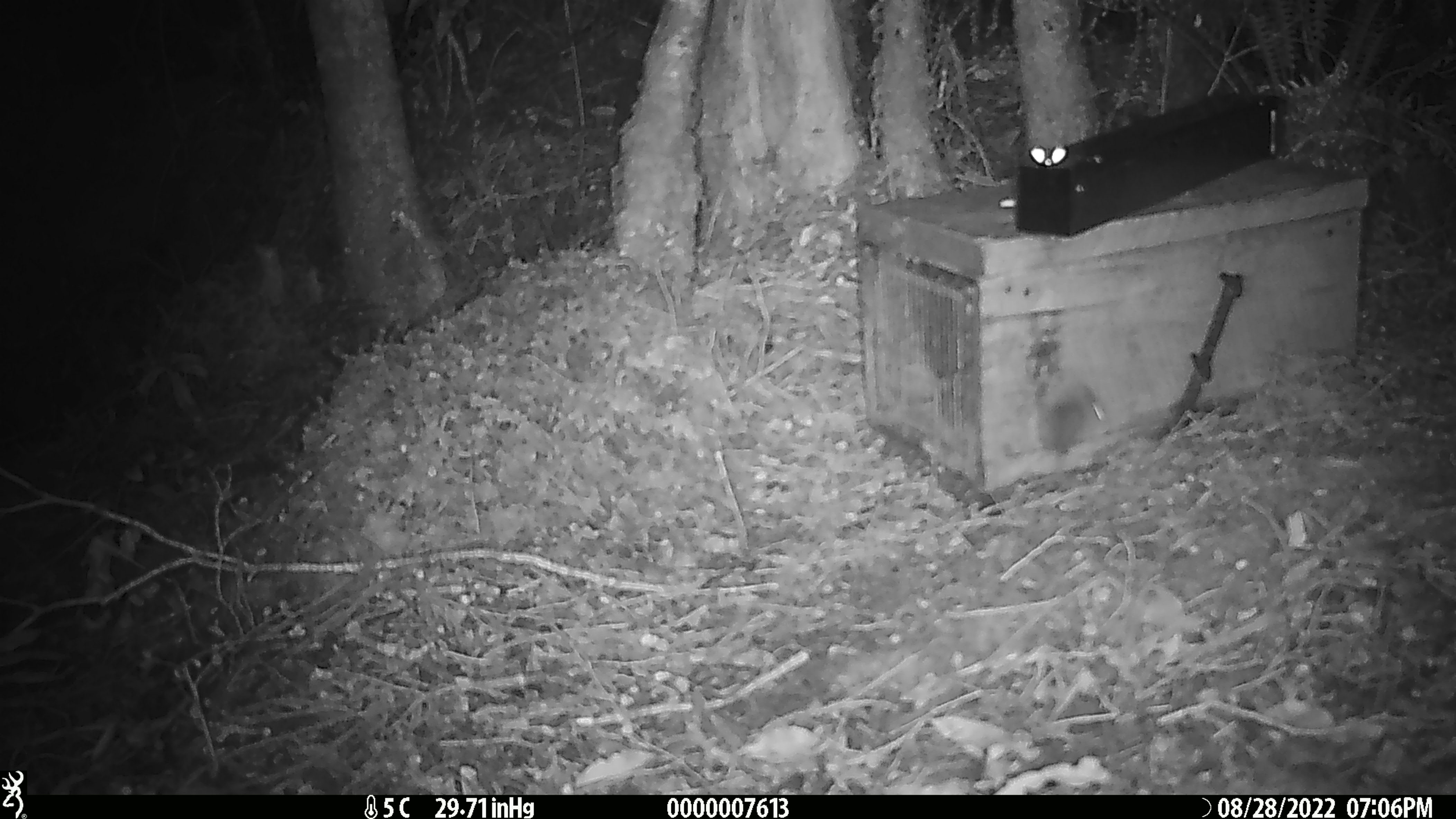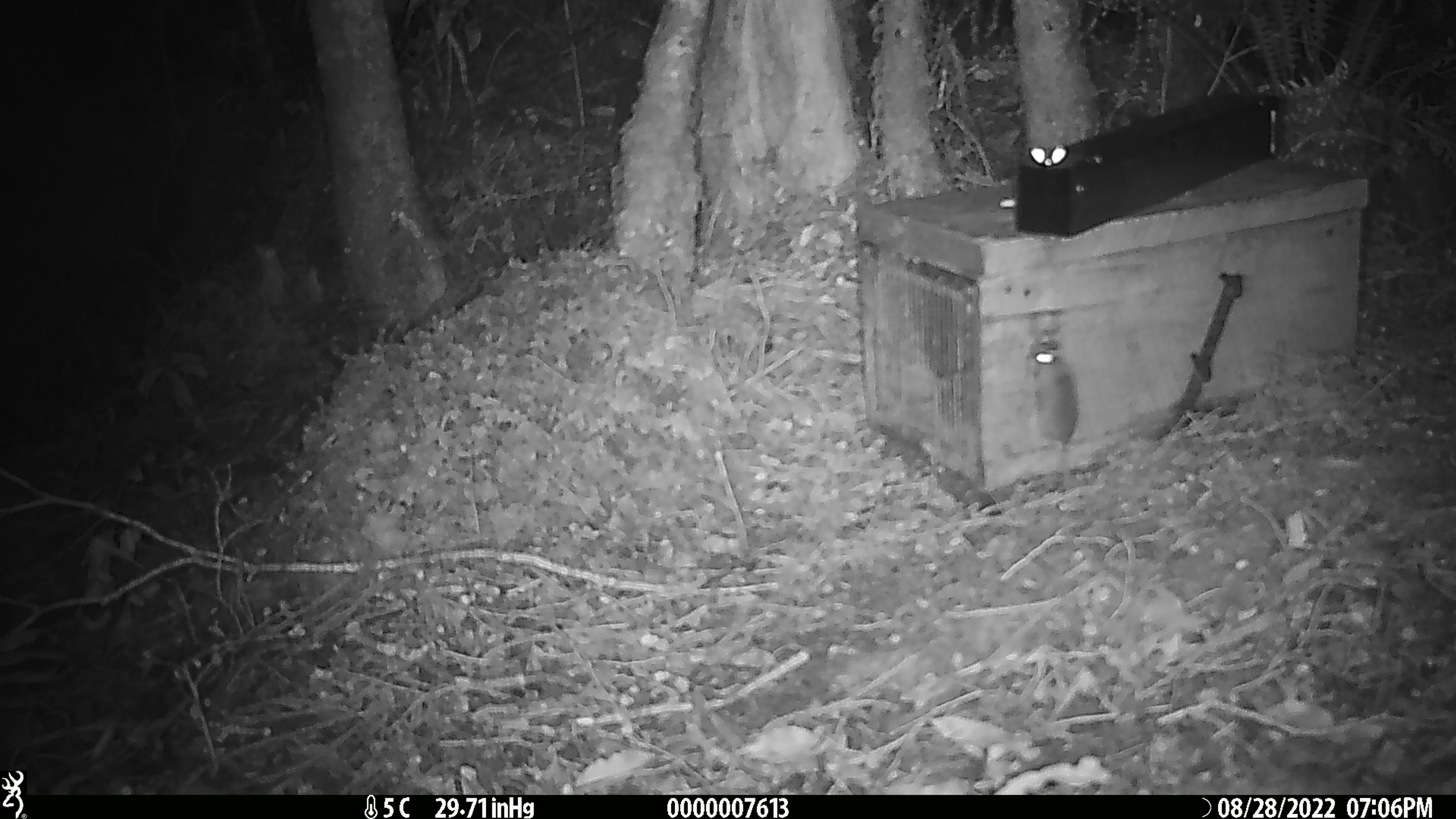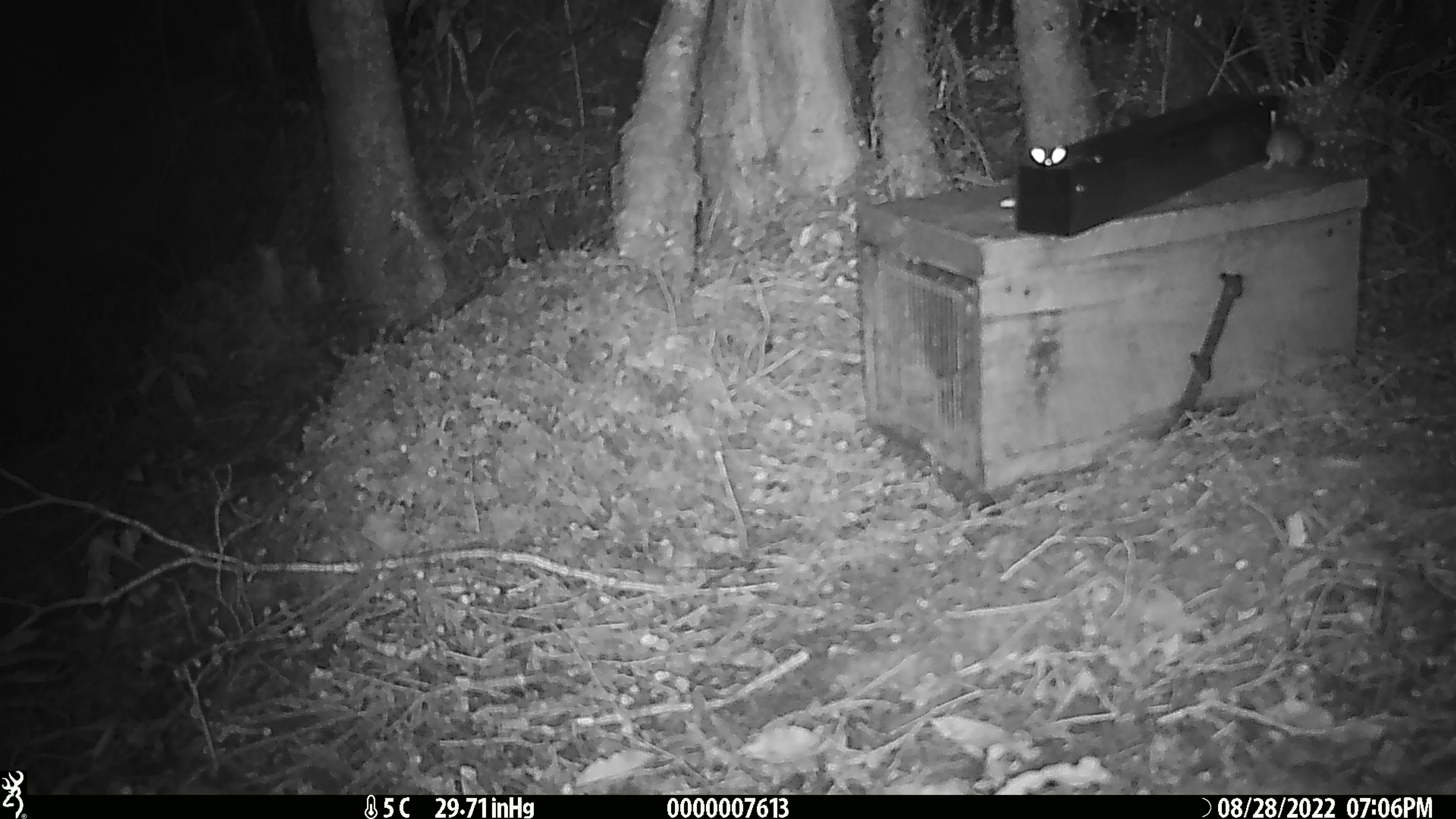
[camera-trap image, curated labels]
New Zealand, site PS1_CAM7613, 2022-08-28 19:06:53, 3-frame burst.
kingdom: Animalia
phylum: Chordata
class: Mammalia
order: Rodentia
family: Muridae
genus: Mus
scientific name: Mus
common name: mouse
Mouse (Mus).